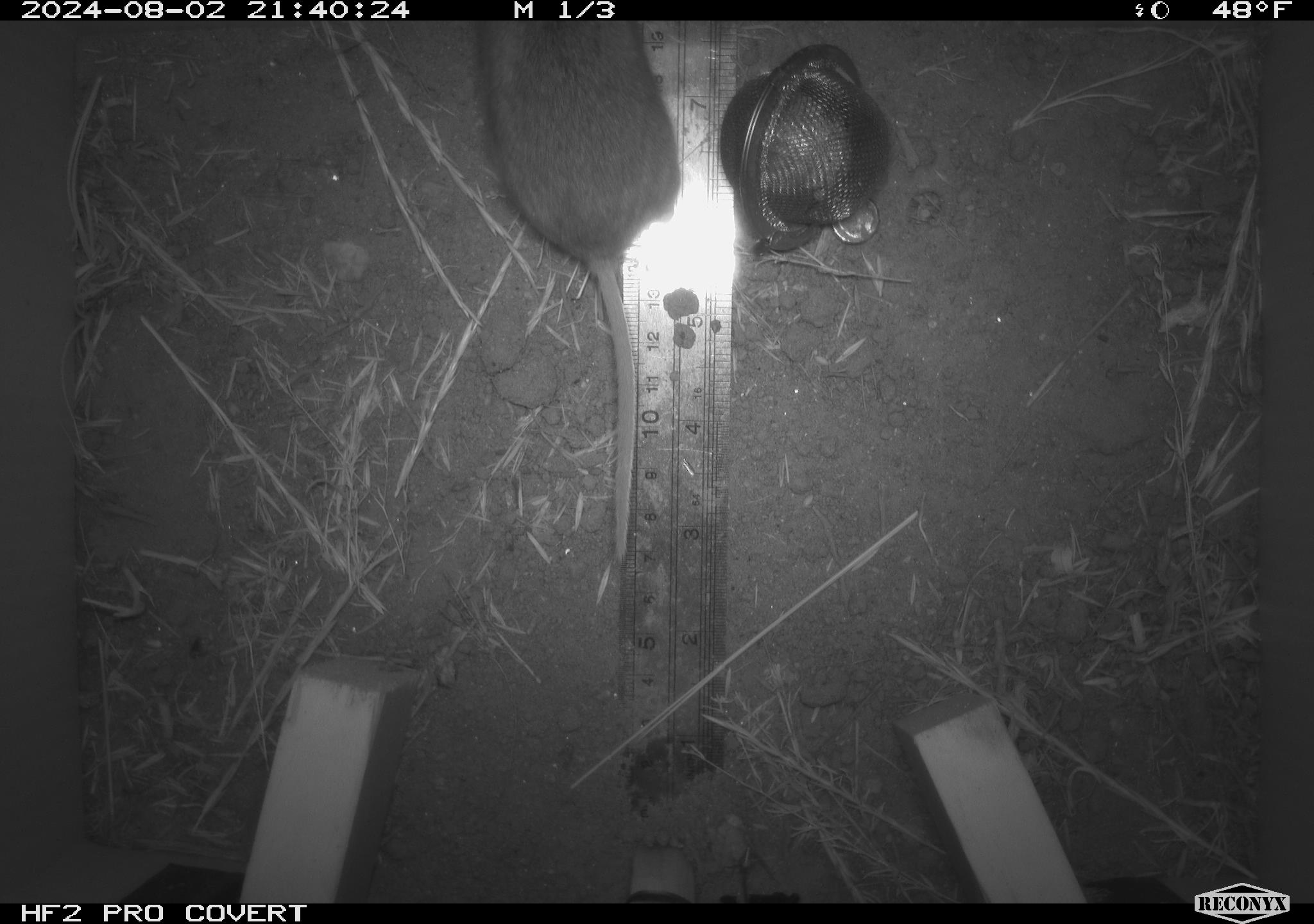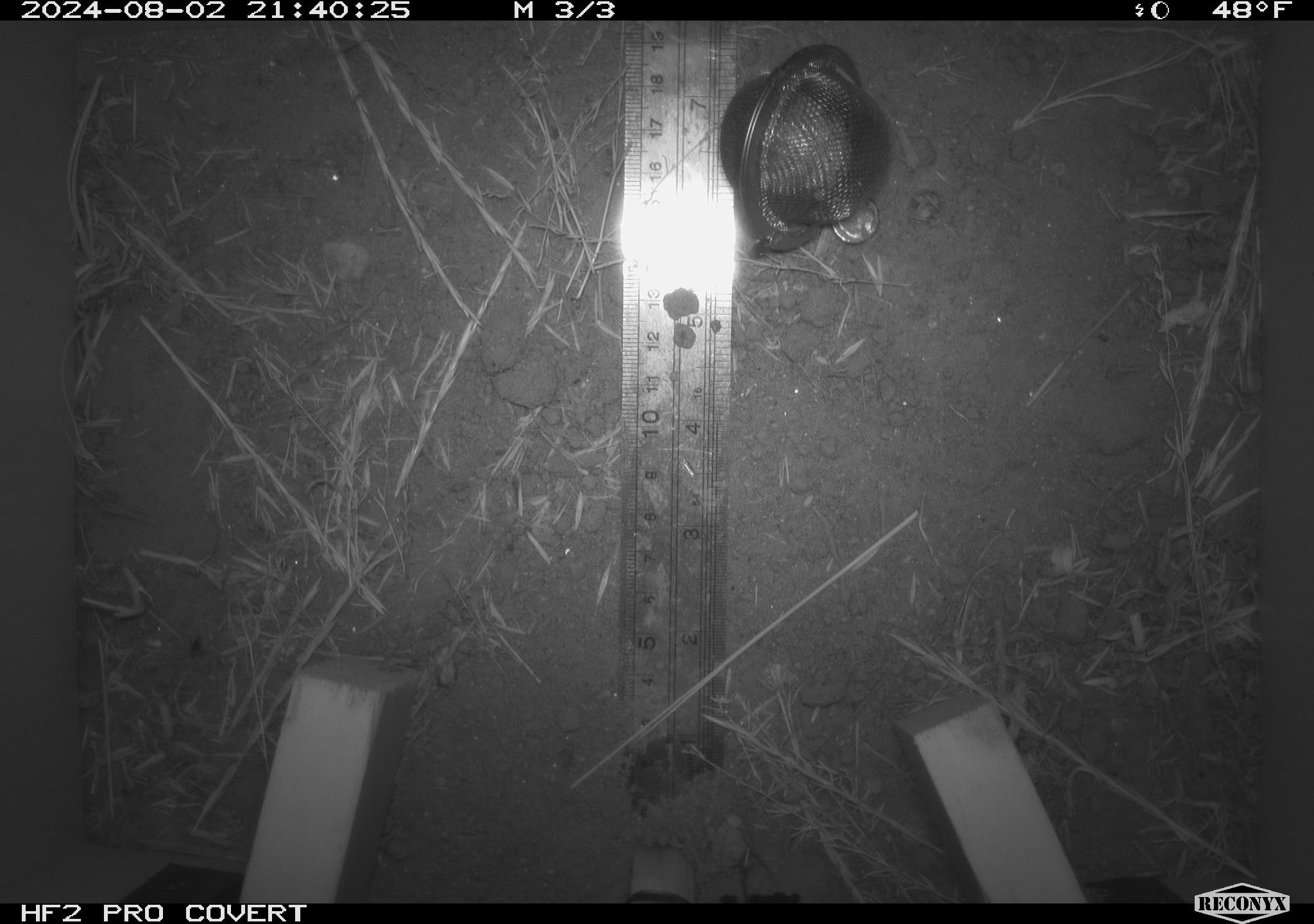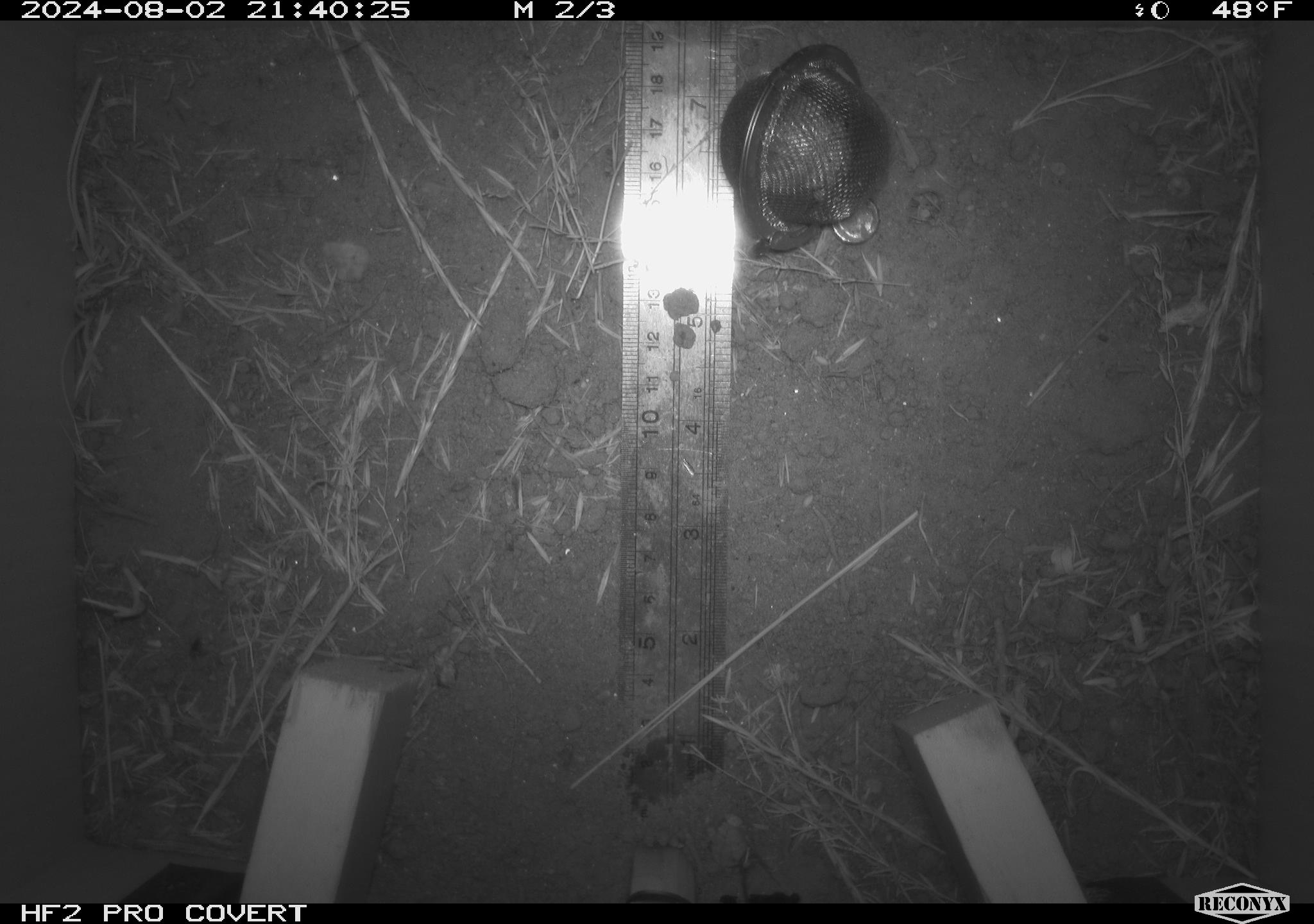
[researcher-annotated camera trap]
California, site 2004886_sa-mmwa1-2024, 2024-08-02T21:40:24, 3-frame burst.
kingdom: Animalia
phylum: Chordata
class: Mammalia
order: Rodentia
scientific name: Rodentia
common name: mouse species